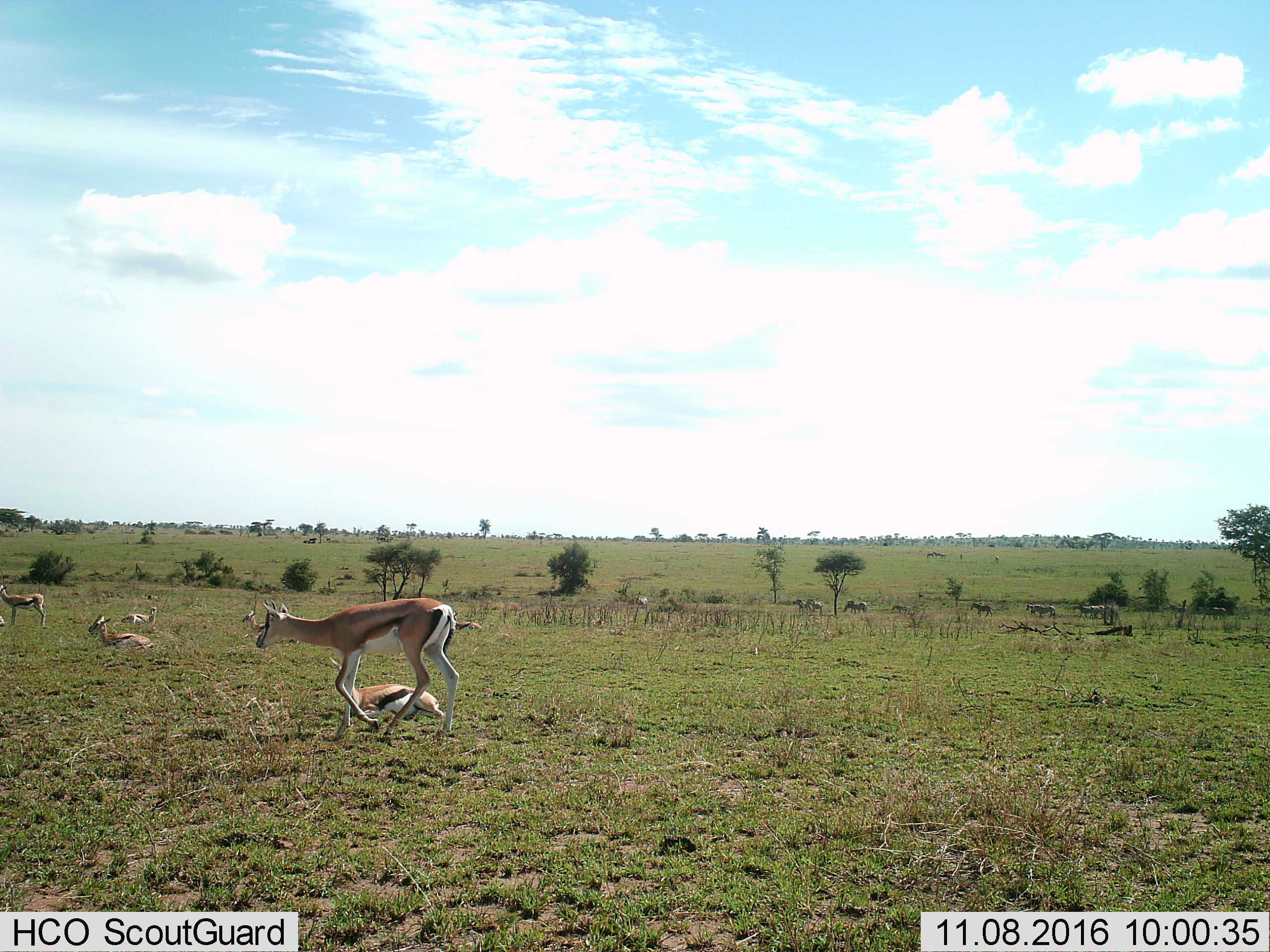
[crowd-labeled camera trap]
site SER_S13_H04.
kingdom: Animalia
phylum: Chordata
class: Mammalia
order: Artiodactyla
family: Bovidae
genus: Eudorcas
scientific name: Eudorcas thomsonii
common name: thomson's gazelle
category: gazellethomsons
Gazellethomsons (thomson's gazelle) (Eudorcas thomsonii), count 6. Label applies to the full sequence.